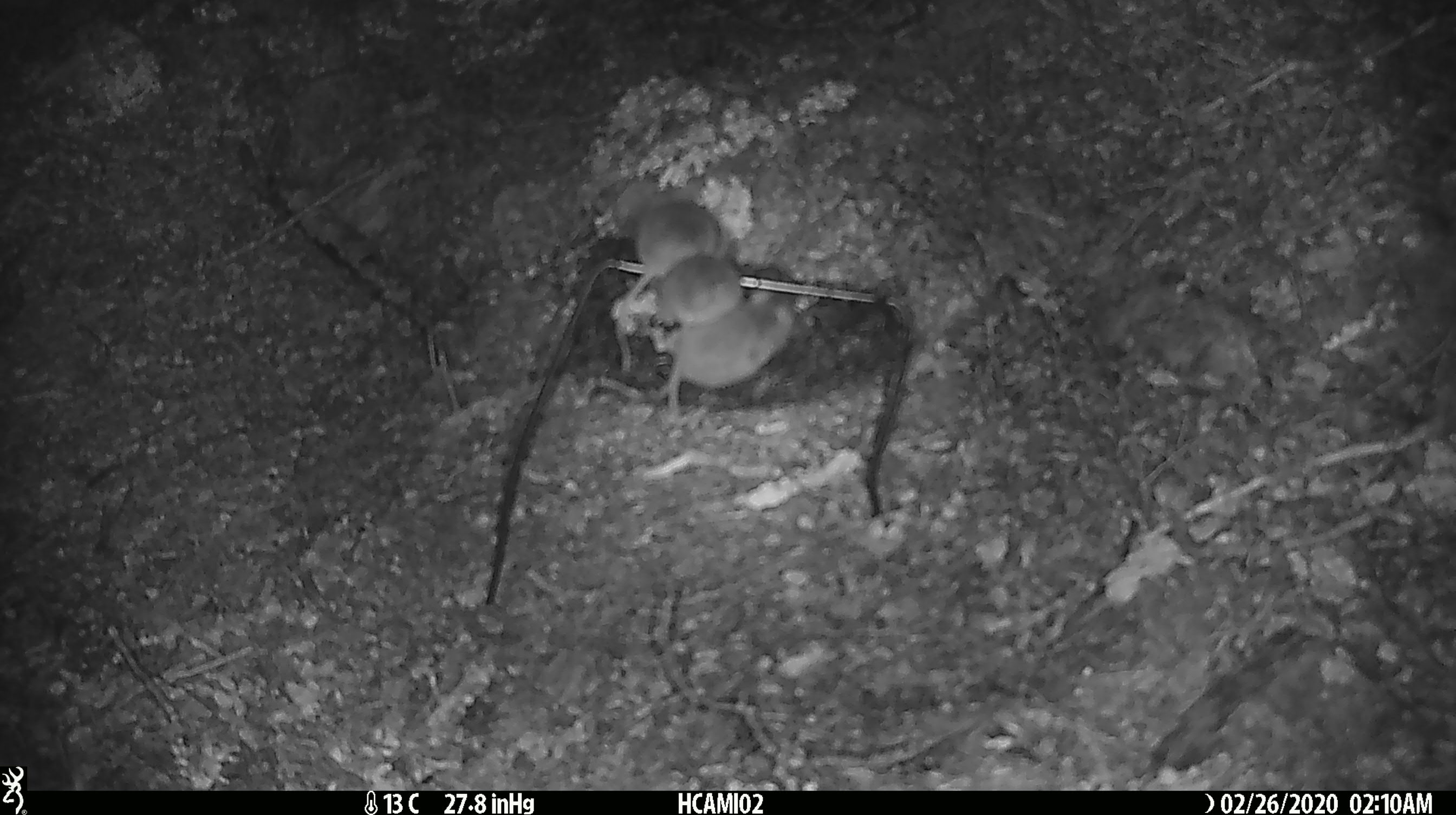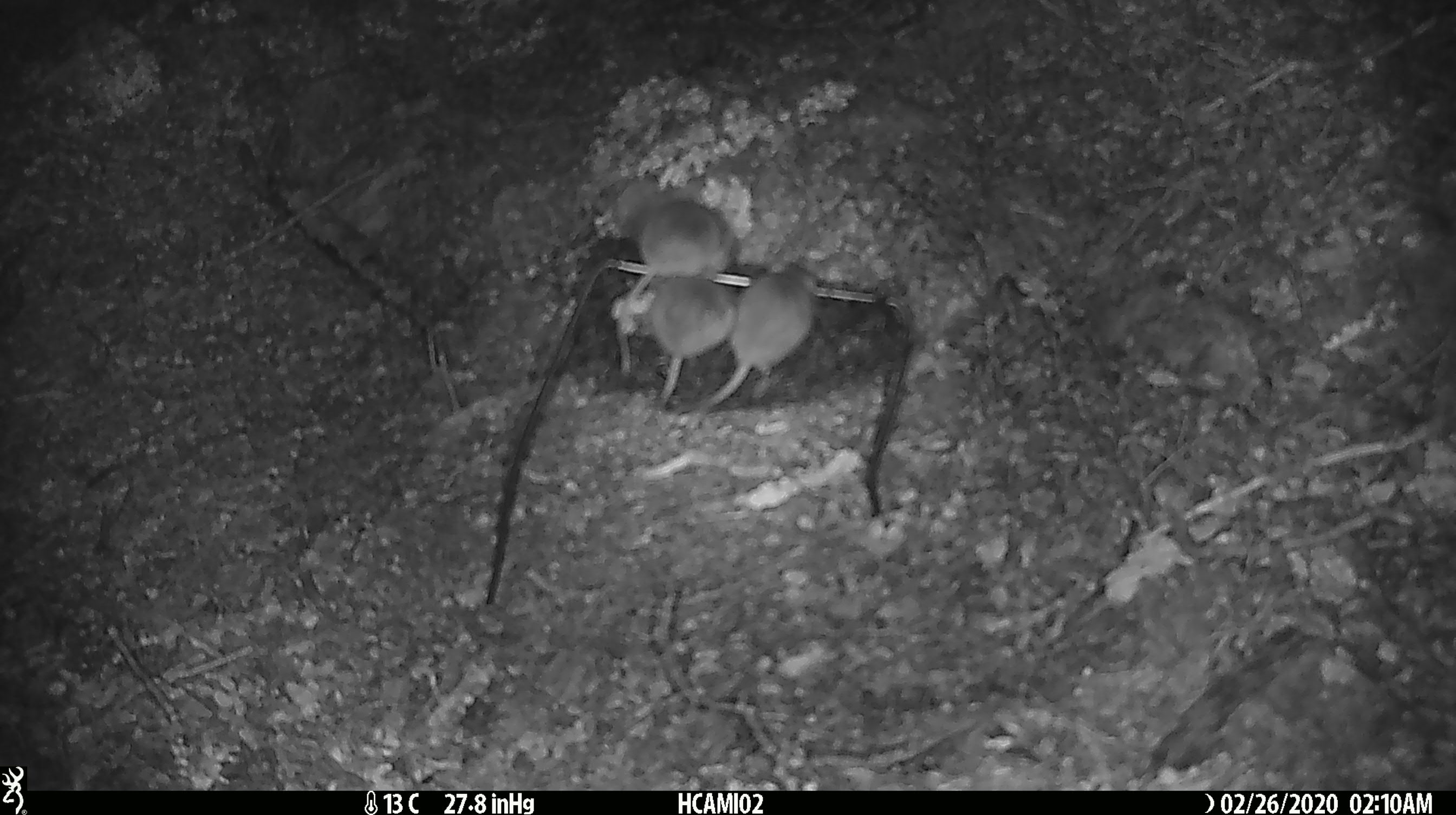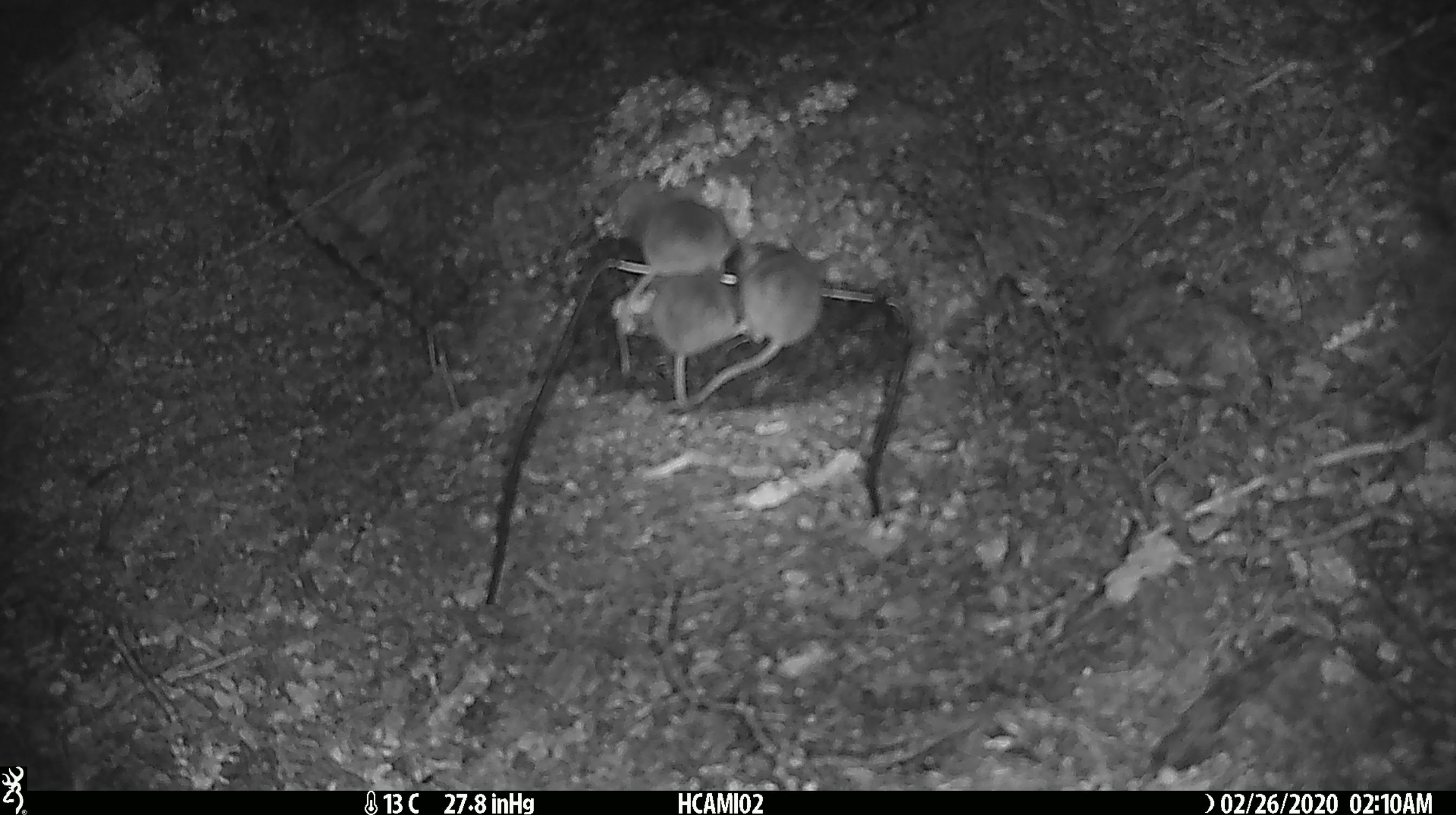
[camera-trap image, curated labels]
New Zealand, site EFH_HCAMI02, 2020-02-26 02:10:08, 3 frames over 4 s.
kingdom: Animalia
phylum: Chordata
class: Mammalia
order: Rodentia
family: Muridae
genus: Mus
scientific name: Mus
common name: mouse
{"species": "mouse (Mus)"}